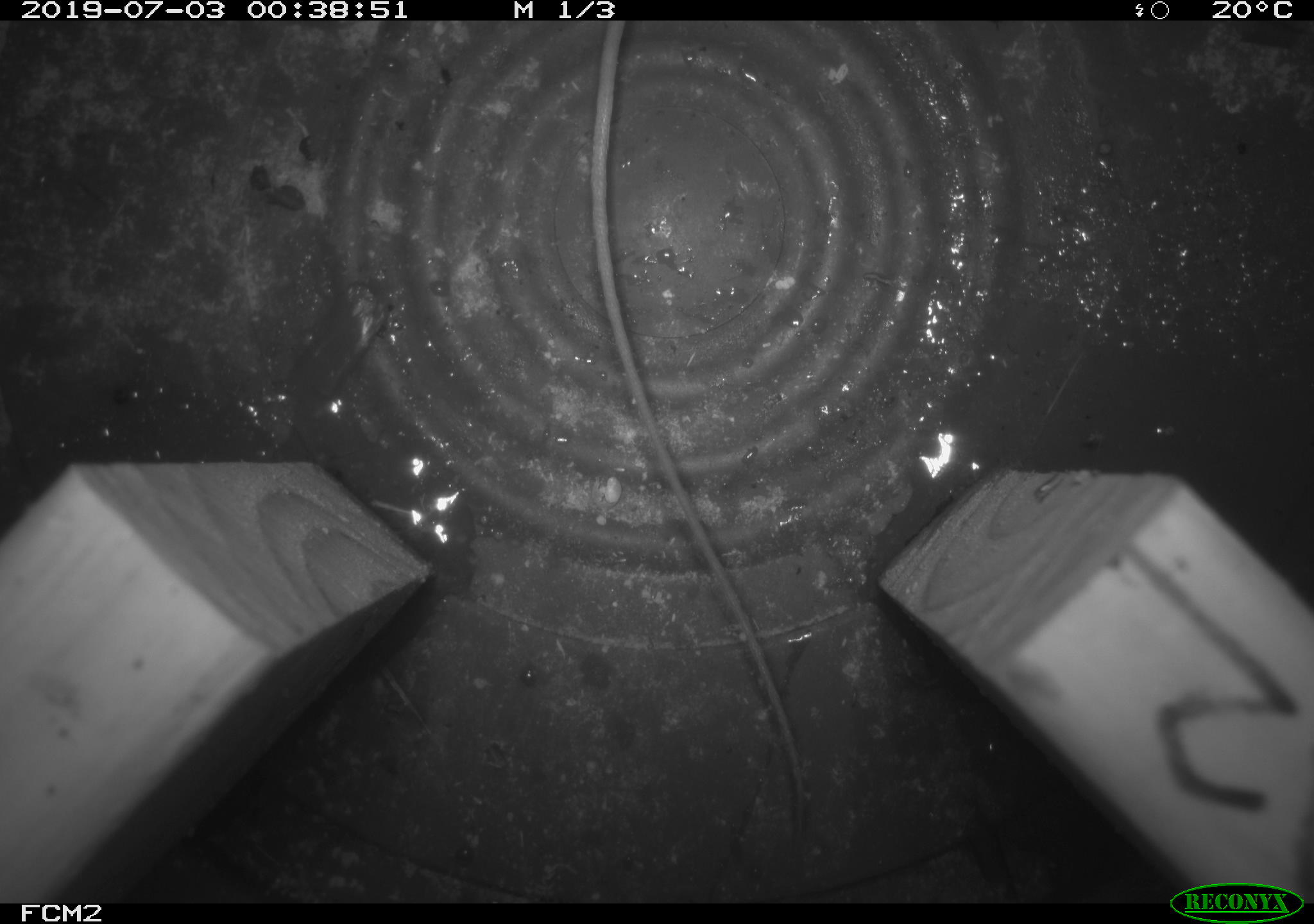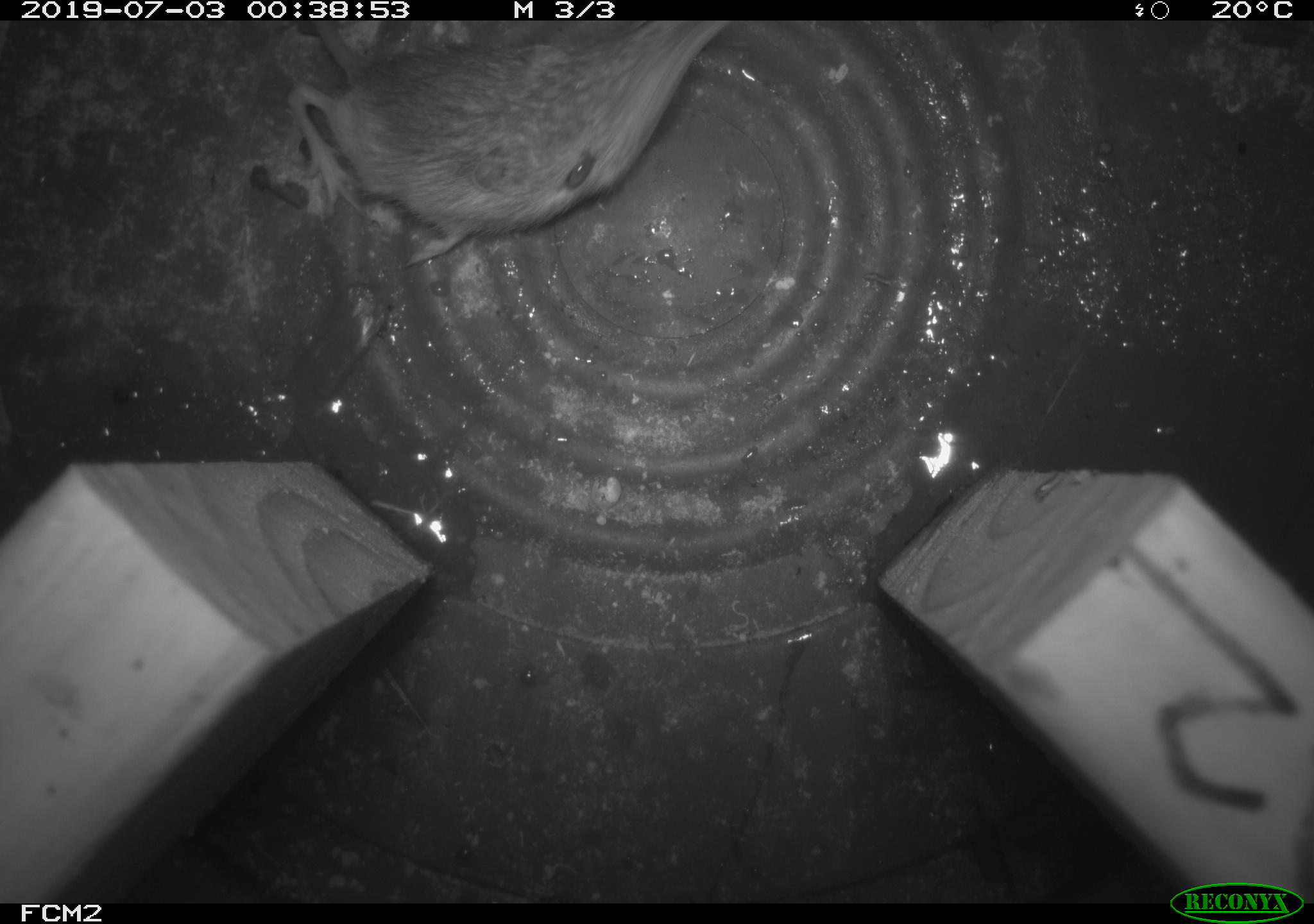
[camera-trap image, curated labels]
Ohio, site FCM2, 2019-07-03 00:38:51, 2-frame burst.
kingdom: Animalia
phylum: Chordata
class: Mammalia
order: Rodentia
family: Zapodidae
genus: Napaeozapus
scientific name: Napaeozapus insignis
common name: woodland jumping mouse